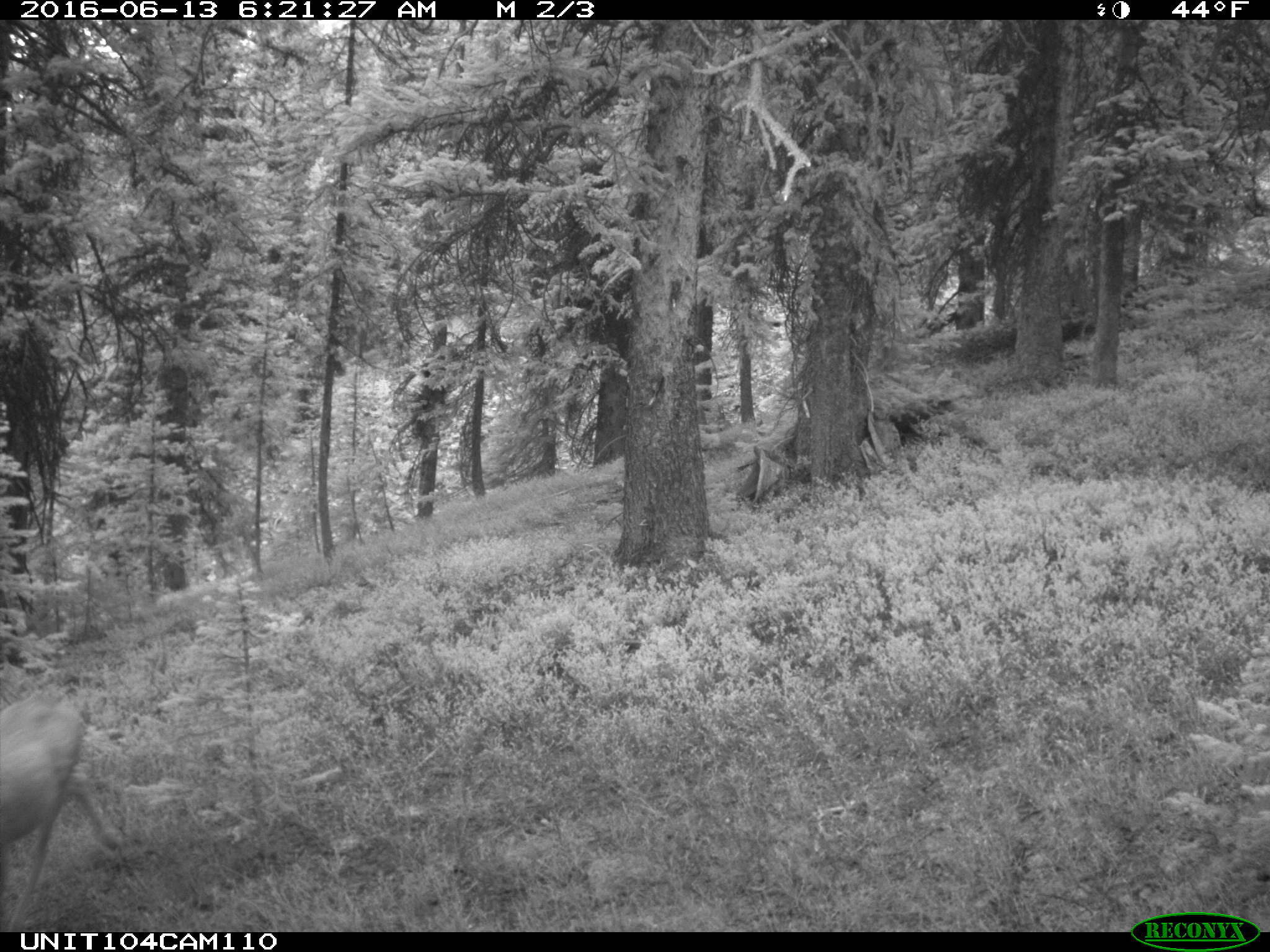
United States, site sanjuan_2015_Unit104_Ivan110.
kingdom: Animalia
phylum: Chordata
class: Mammalia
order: Artiodactyla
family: Cervidae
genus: Odocoileus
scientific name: Odocoileus hemionus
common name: mule deer